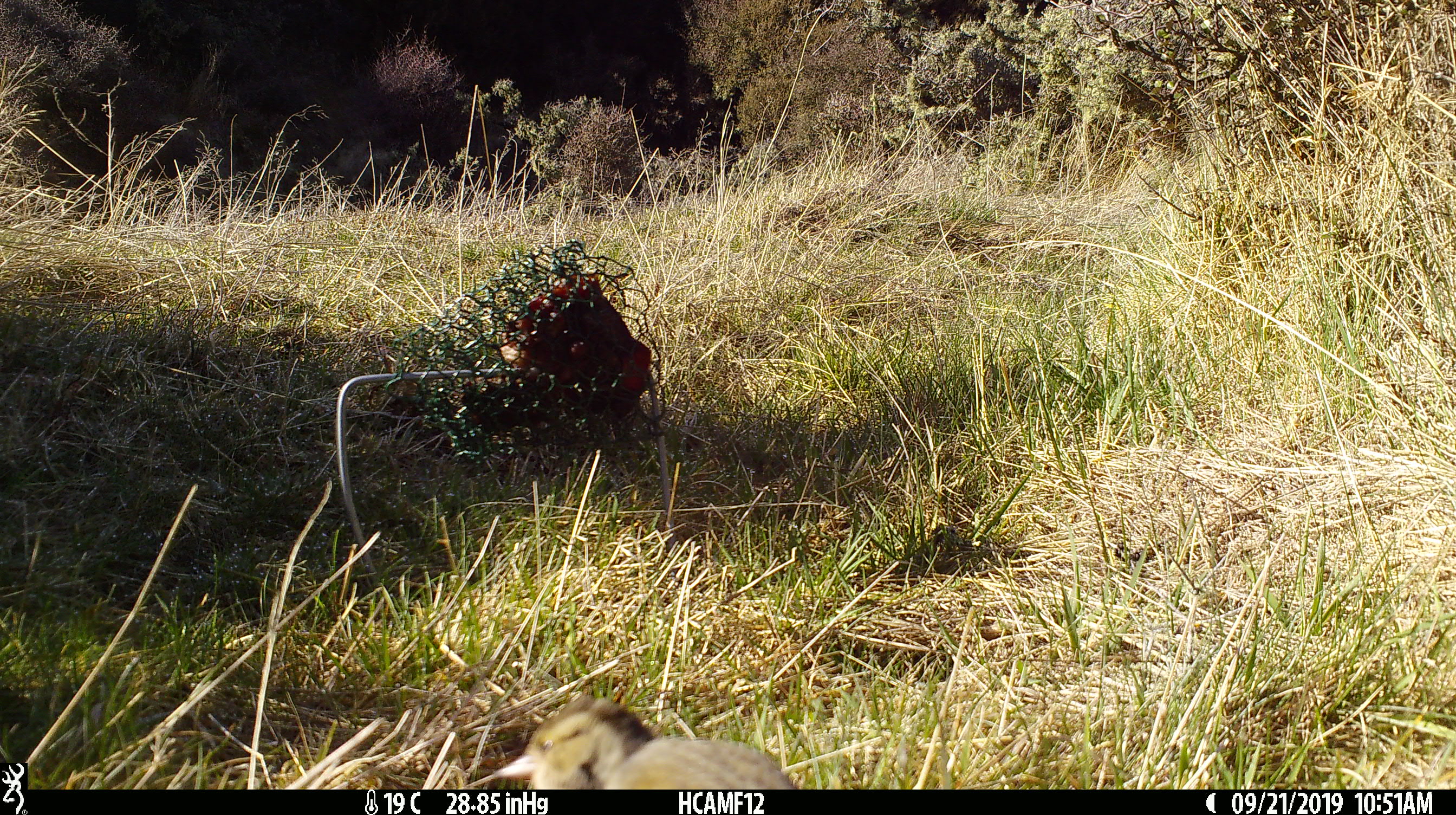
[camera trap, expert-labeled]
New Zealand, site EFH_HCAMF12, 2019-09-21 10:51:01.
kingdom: Animalia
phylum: Chordata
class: Aves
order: Passeriformes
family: Fringillidae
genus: Fringilla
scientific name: Fringilla coelebs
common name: common chaffinch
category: chaffinch